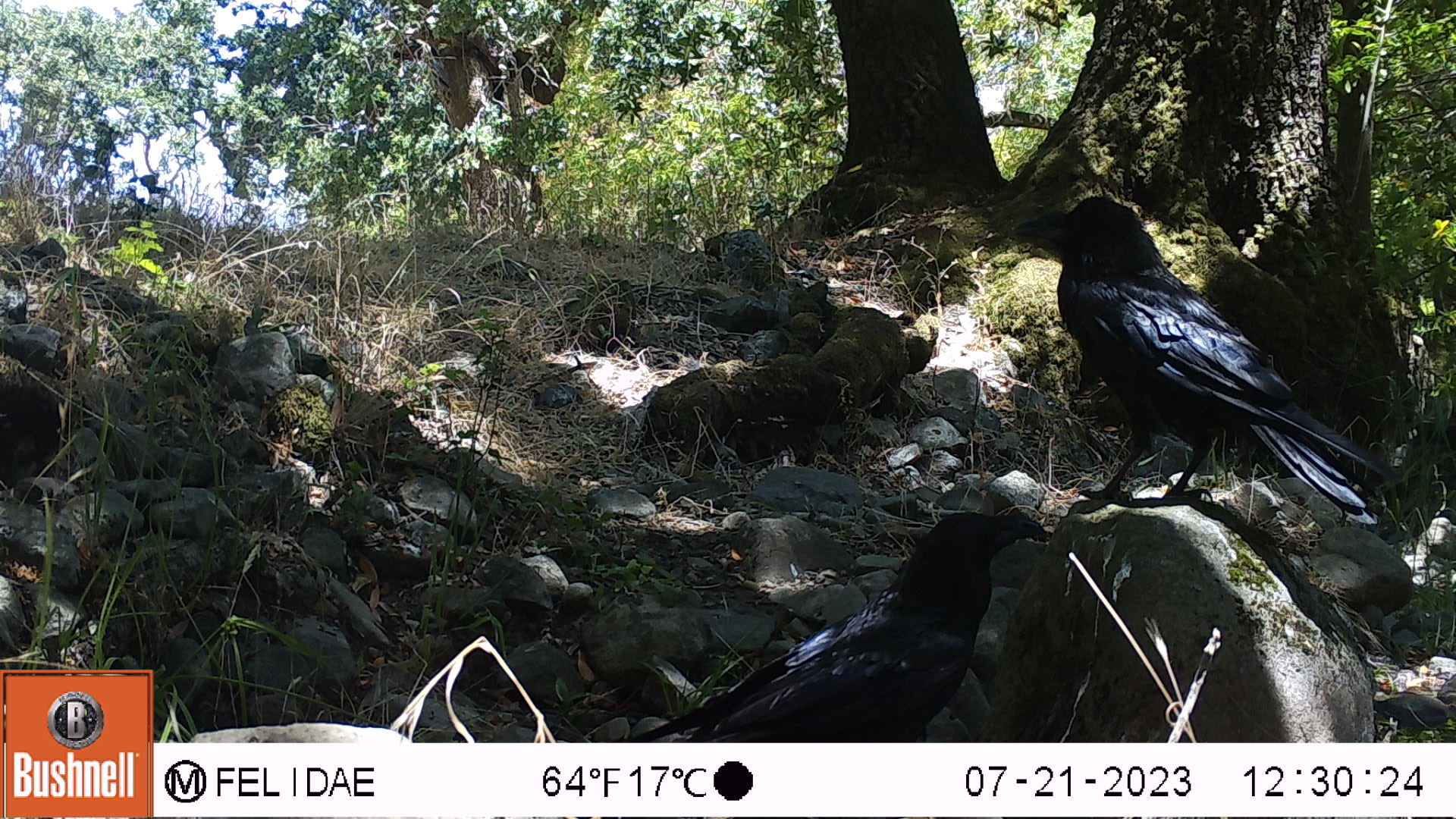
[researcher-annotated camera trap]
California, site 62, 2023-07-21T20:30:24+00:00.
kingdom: Animalia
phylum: Chordata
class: Aves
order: Passeriformes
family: Corvidae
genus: Corvus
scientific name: Corvus brachyrhynchos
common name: american crow